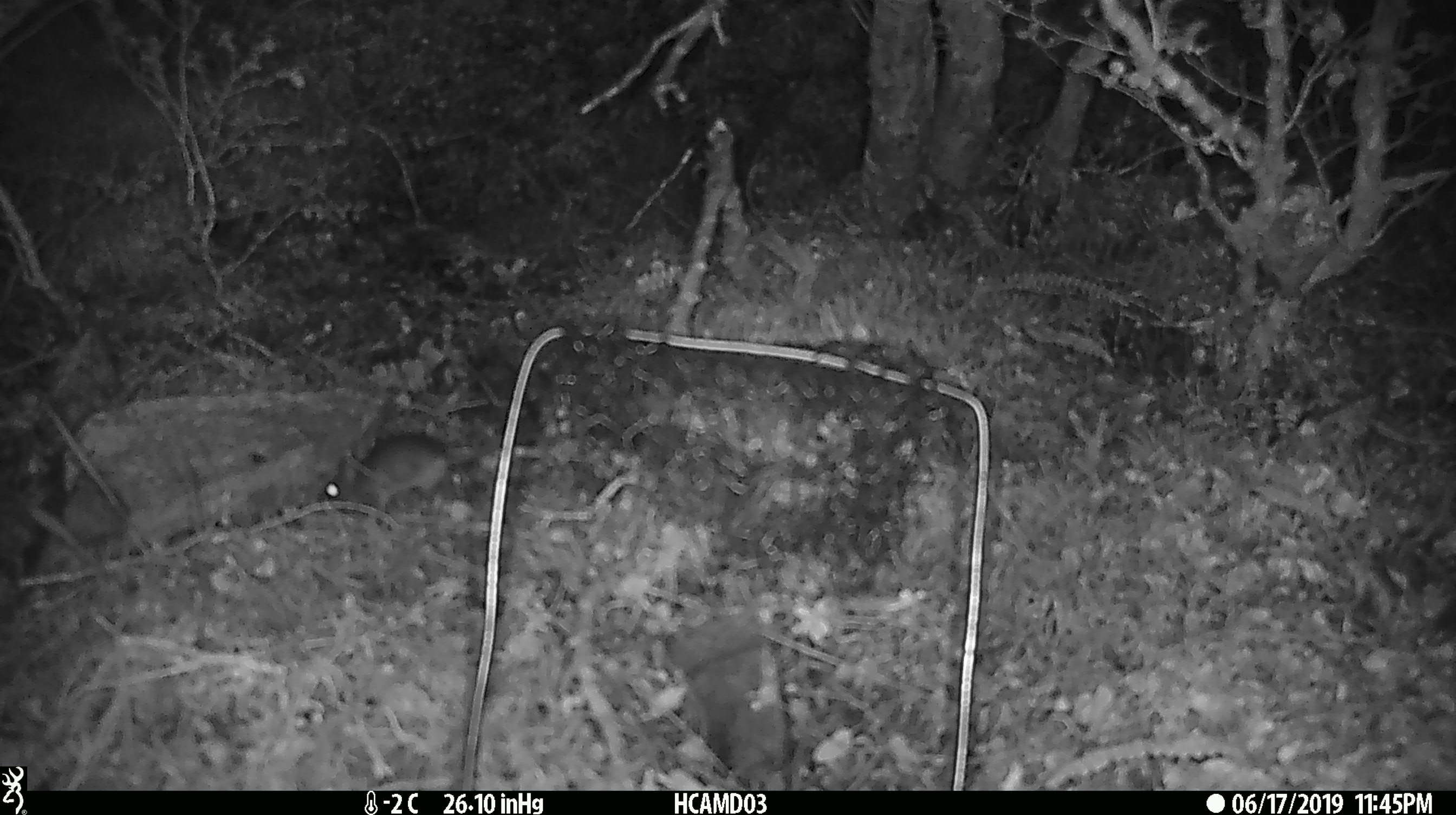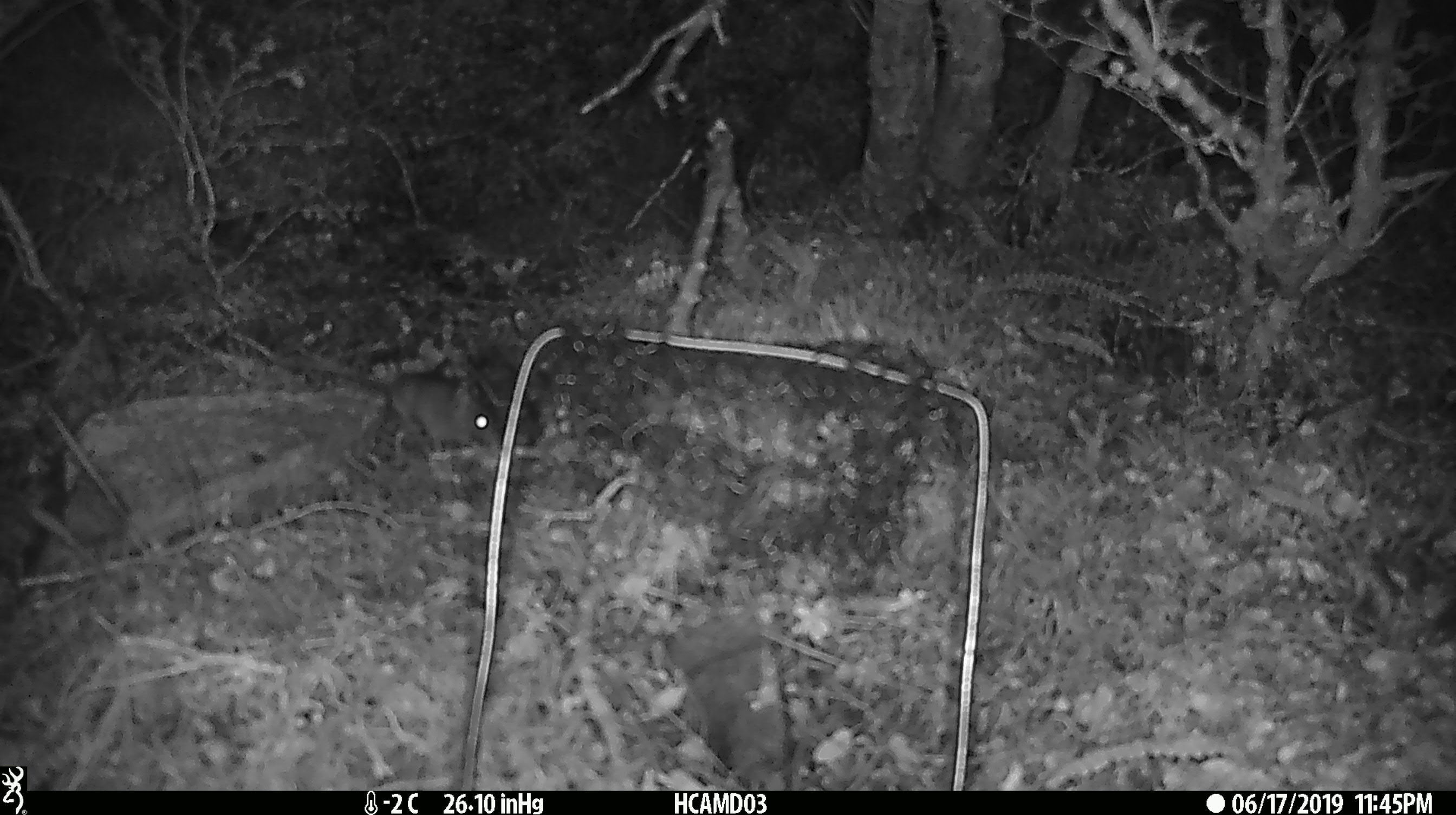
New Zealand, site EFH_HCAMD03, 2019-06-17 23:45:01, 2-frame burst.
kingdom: Animalia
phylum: Chordata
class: Mammalia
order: Rodentia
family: Muridae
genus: Mus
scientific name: Mus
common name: mouse